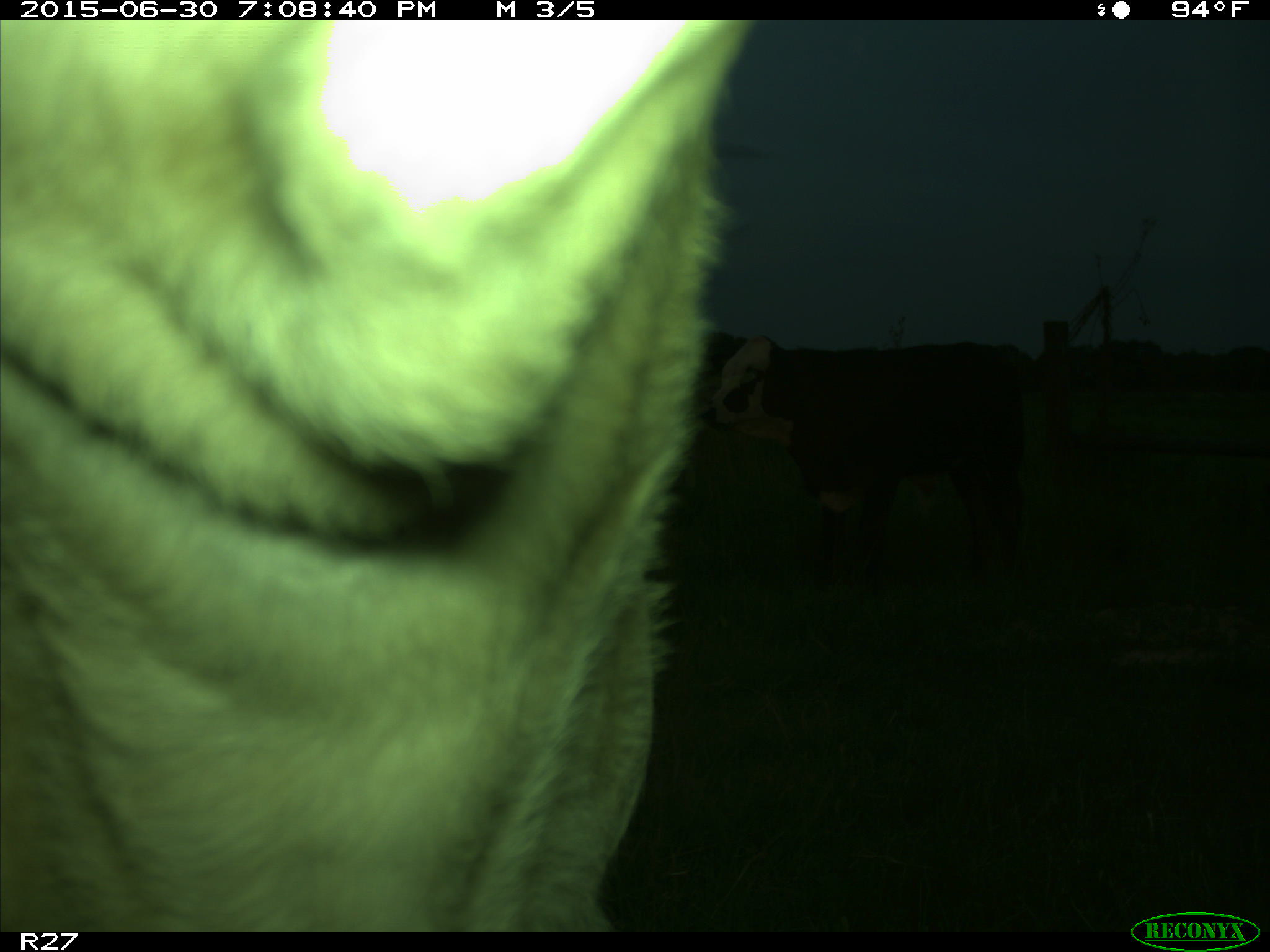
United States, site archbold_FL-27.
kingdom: Animalia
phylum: Chordata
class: Mammalia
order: Artiodactyla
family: Bovidae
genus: Bos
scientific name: Bos taurus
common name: domestic cow